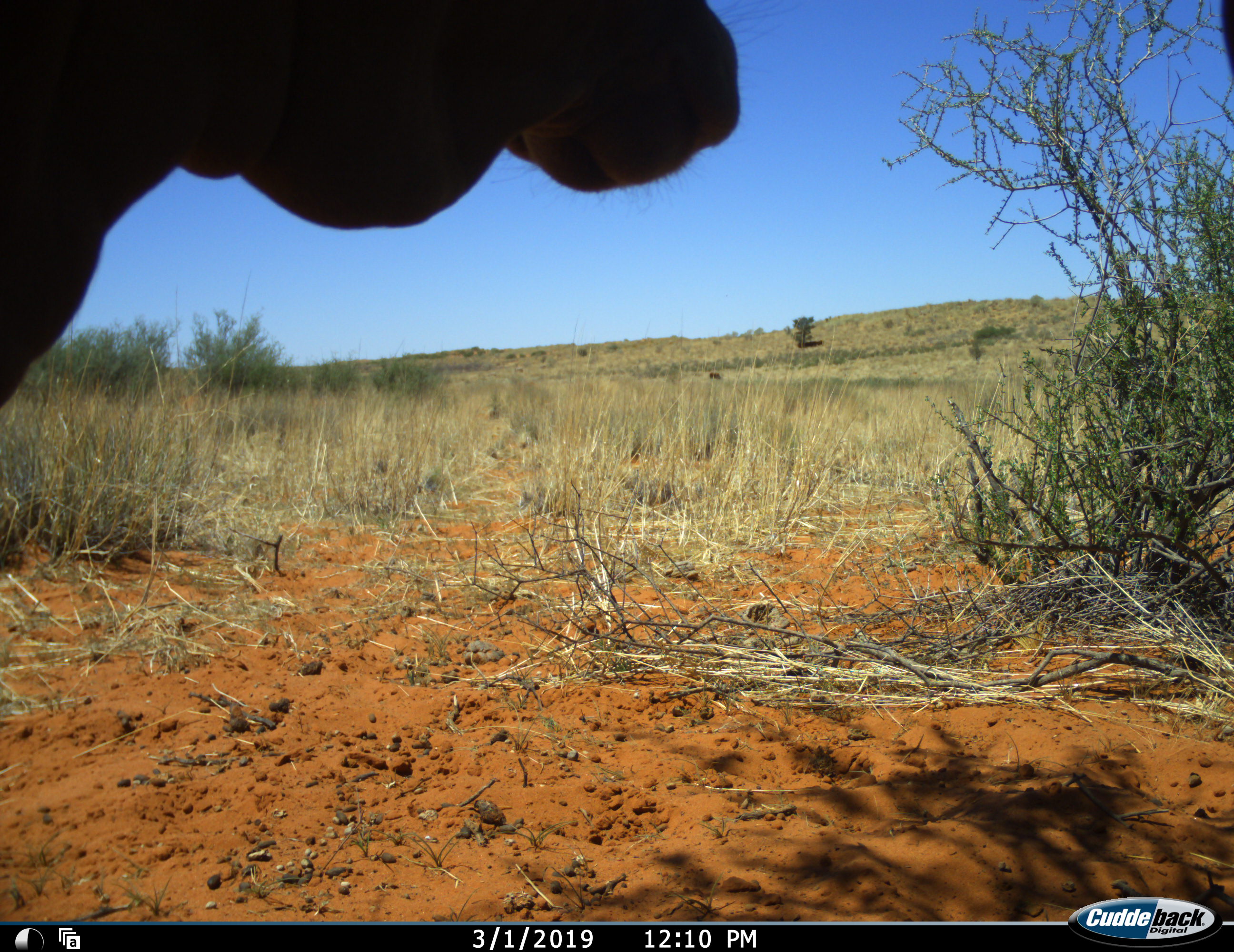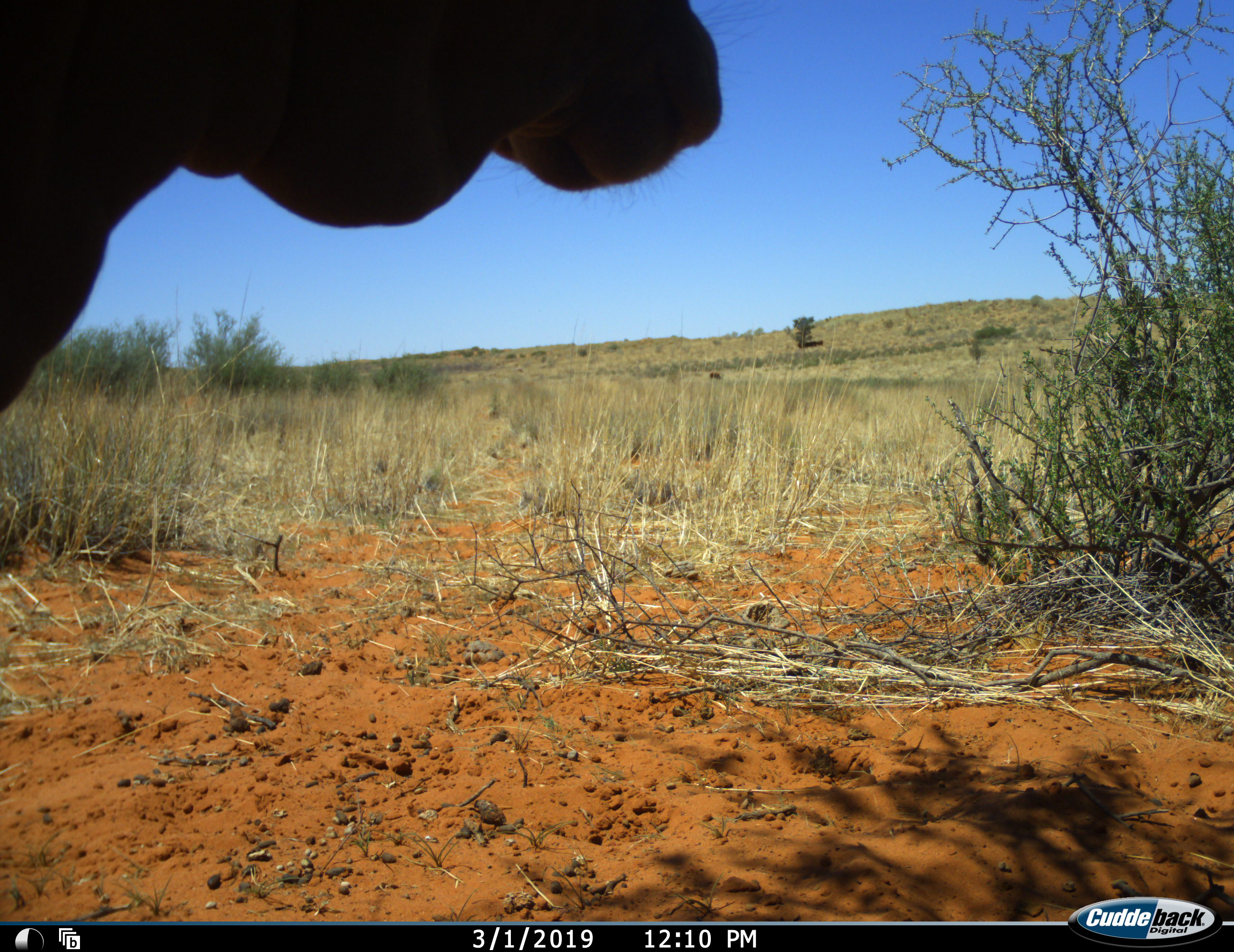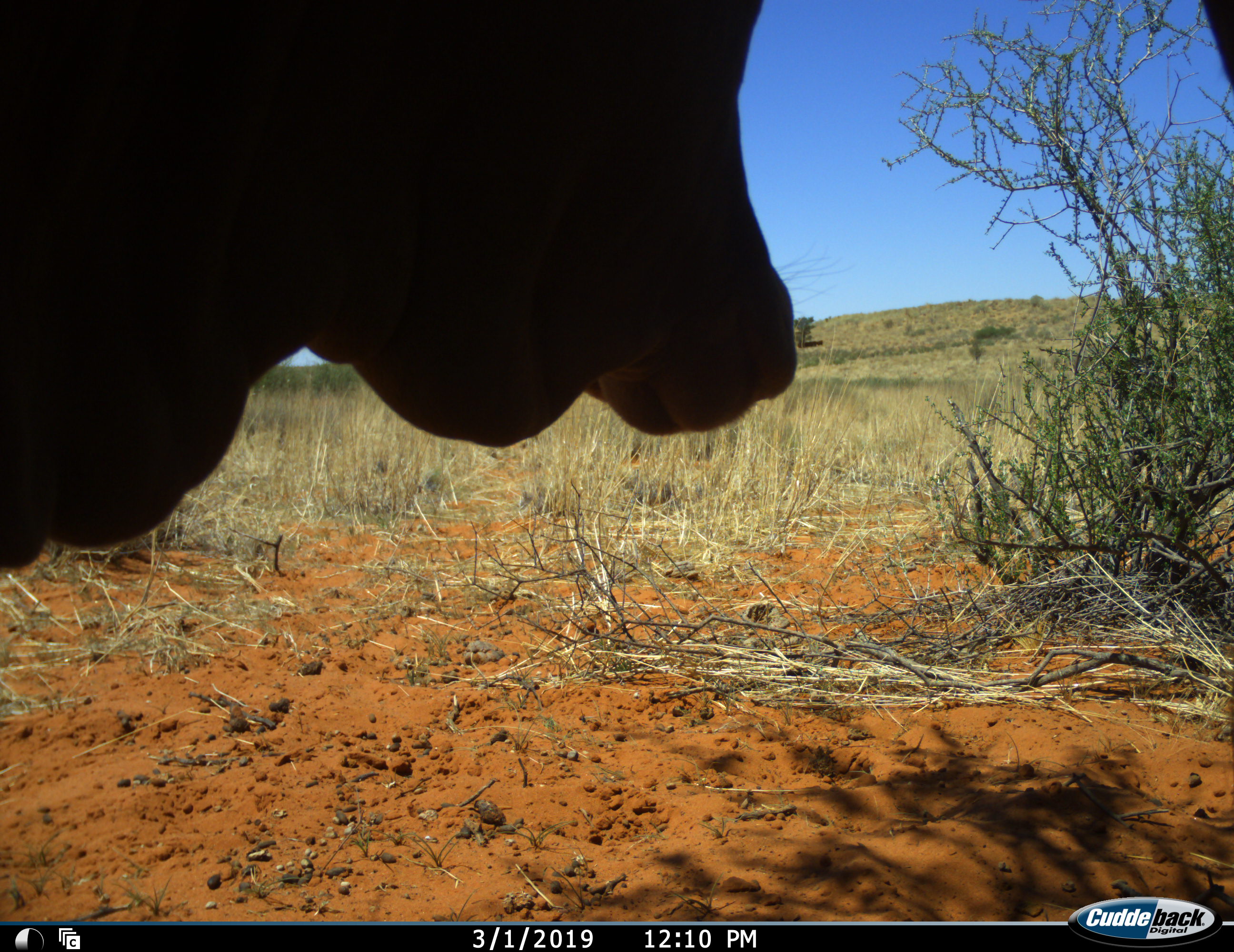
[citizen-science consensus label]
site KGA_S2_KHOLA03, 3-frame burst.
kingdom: Animalia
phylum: Chordata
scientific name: Vertebrata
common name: domestic animal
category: domesticanimal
Domesticanimal (domestic animal) (Vertebrata), count 1. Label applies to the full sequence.